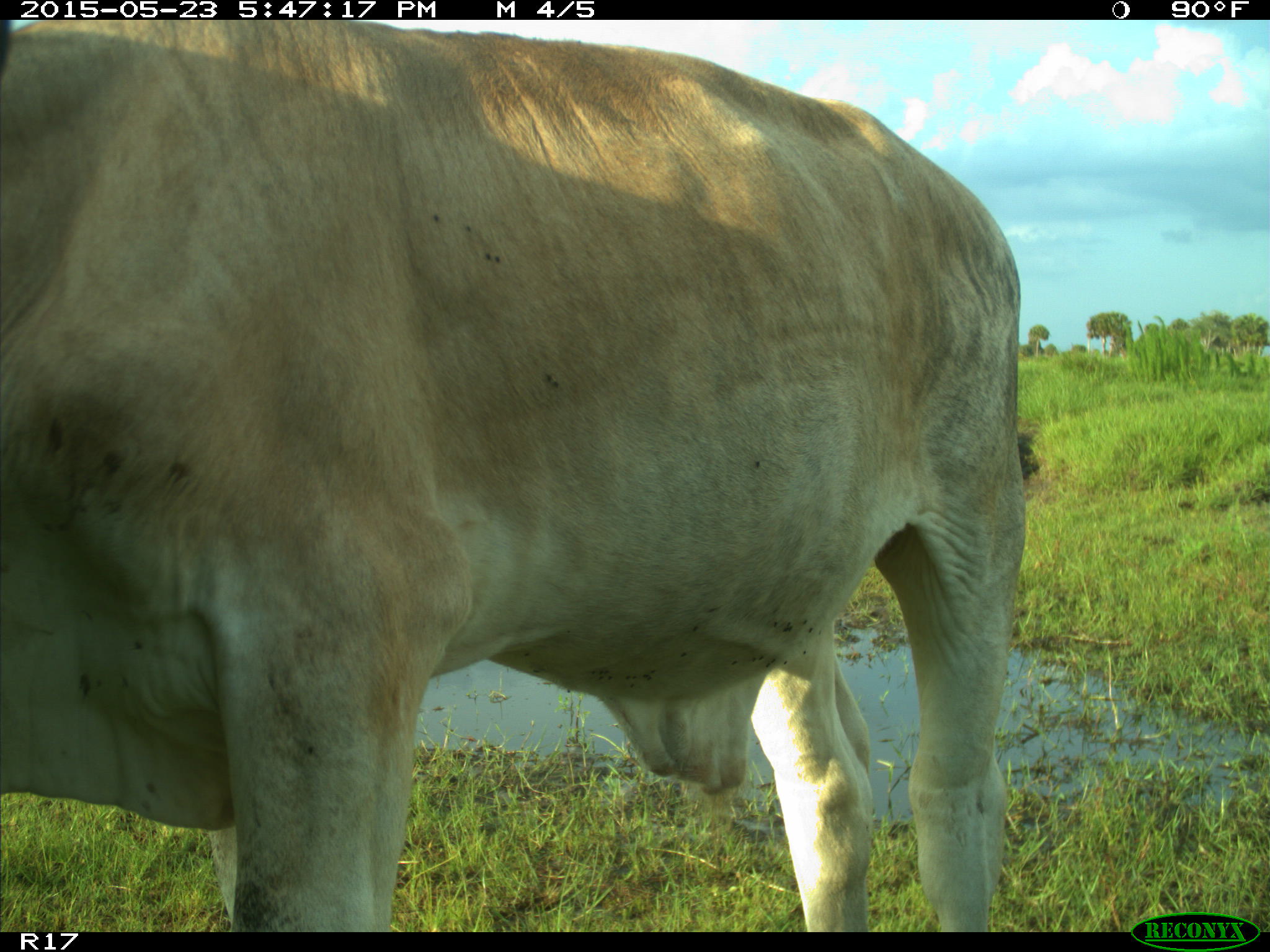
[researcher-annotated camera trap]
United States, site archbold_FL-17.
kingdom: Animalia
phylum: Chordata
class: Mammalia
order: Artiodactyla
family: Bovidae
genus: Bos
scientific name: Bos taurus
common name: domestic cow